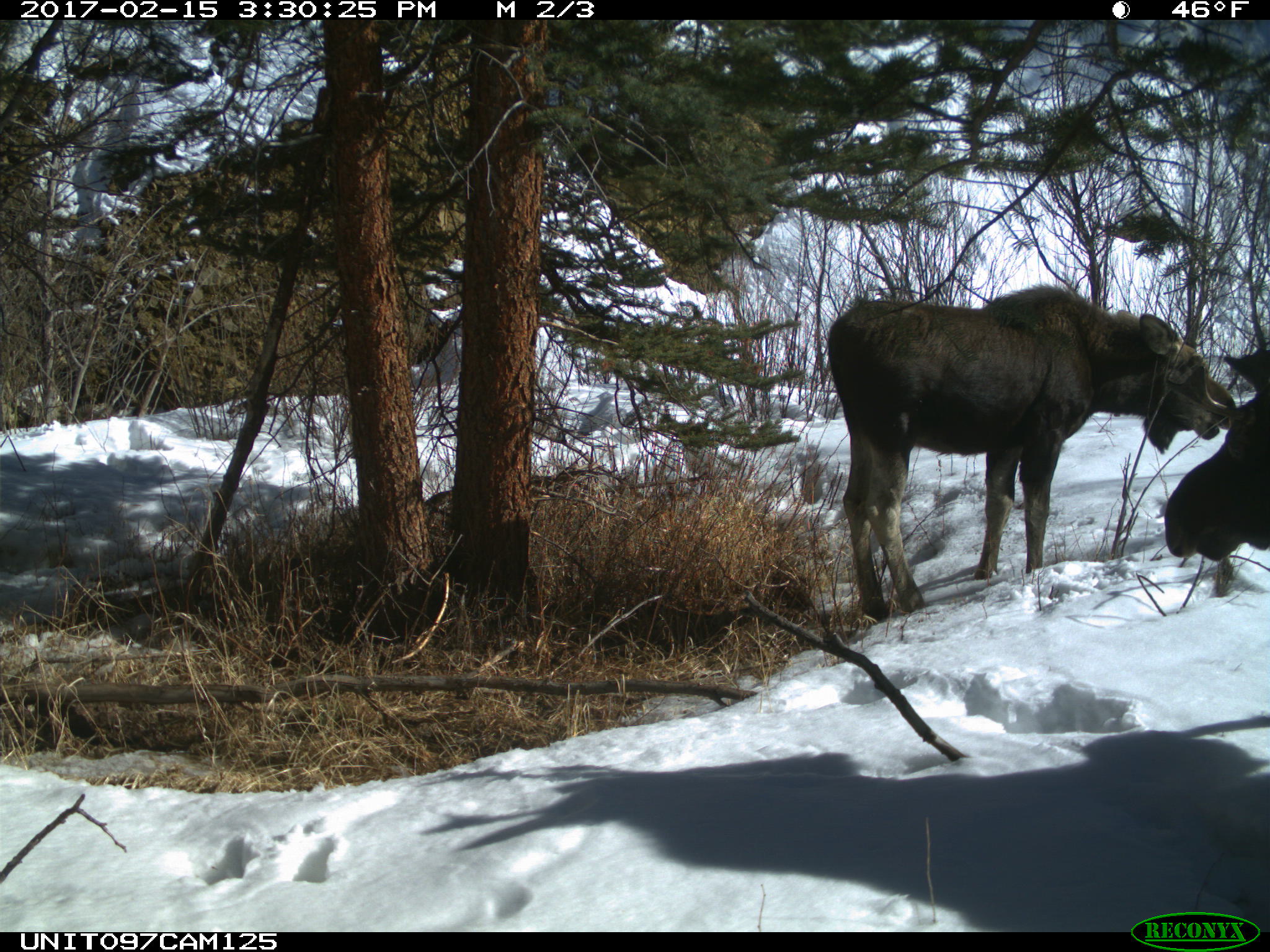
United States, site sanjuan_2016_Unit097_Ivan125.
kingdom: Animalia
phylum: Chordata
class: Mammalia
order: Artiodactyla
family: Cervidae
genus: Alces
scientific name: Alces alces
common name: moose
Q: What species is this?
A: Alces alces (moose).